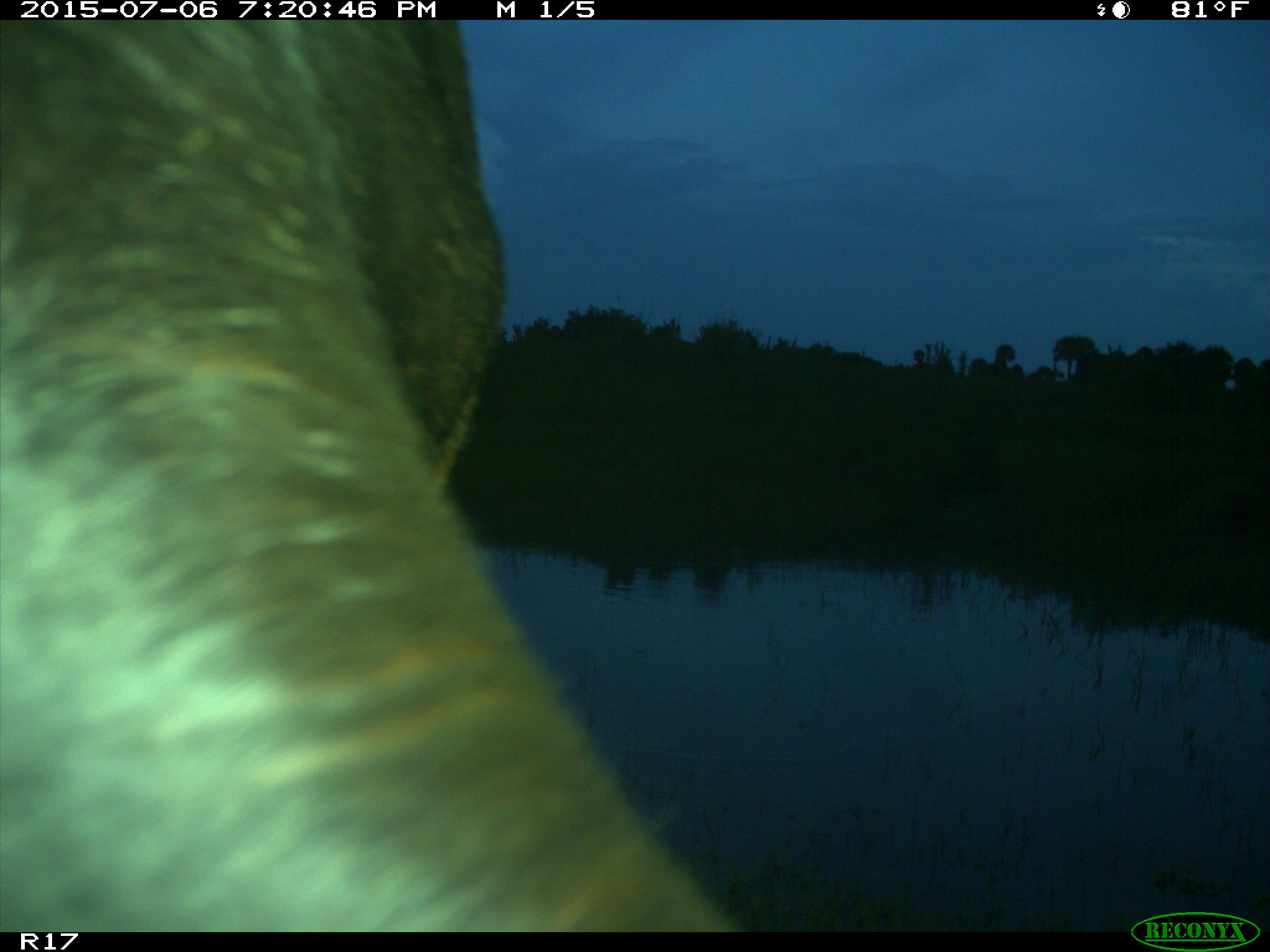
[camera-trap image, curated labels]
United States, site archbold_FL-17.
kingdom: Animalia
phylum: Chordata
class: Mammalia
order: Artiodactyla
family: Bovidae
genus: Bos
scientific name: Bos taurus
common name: domestic cow